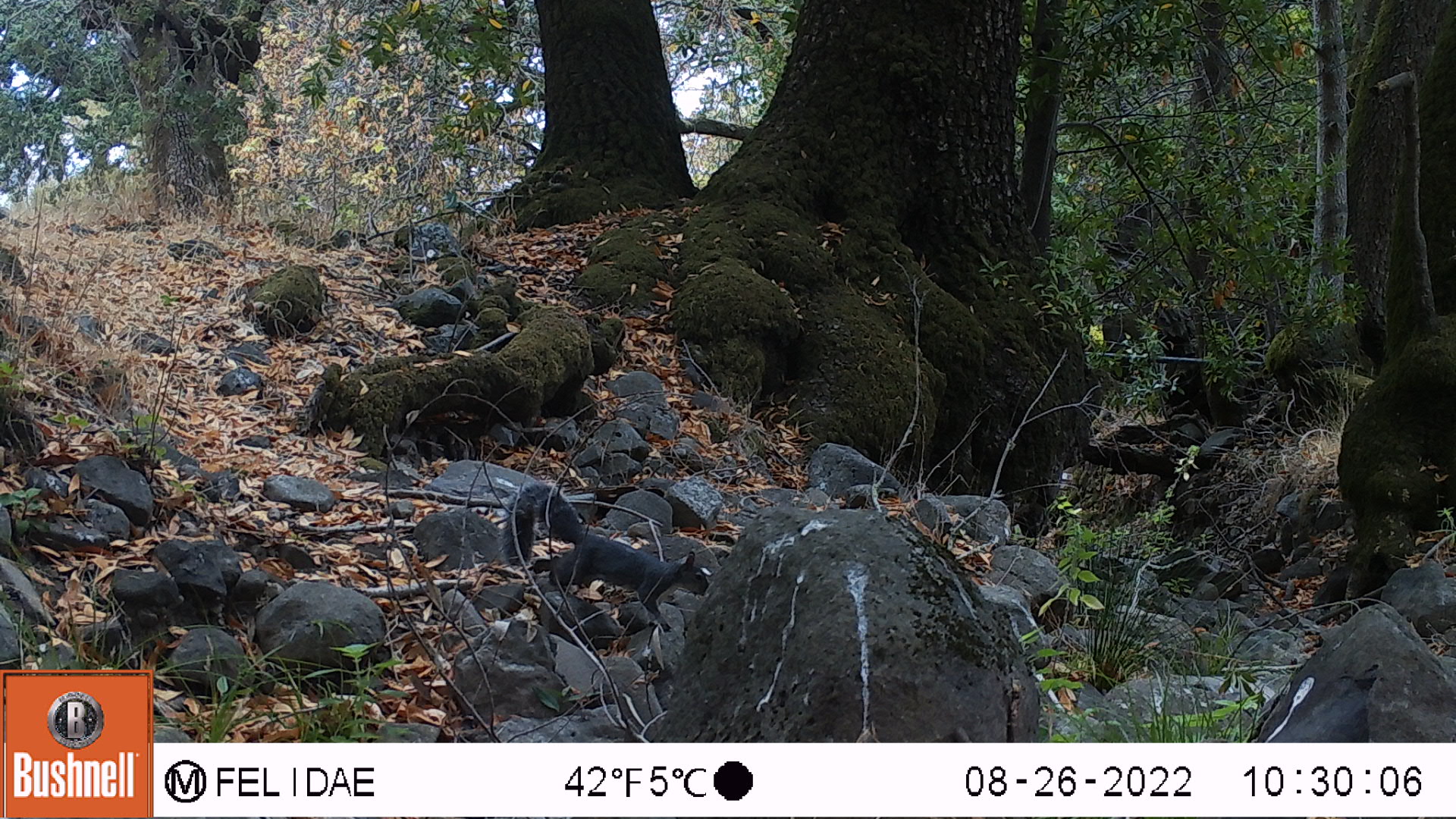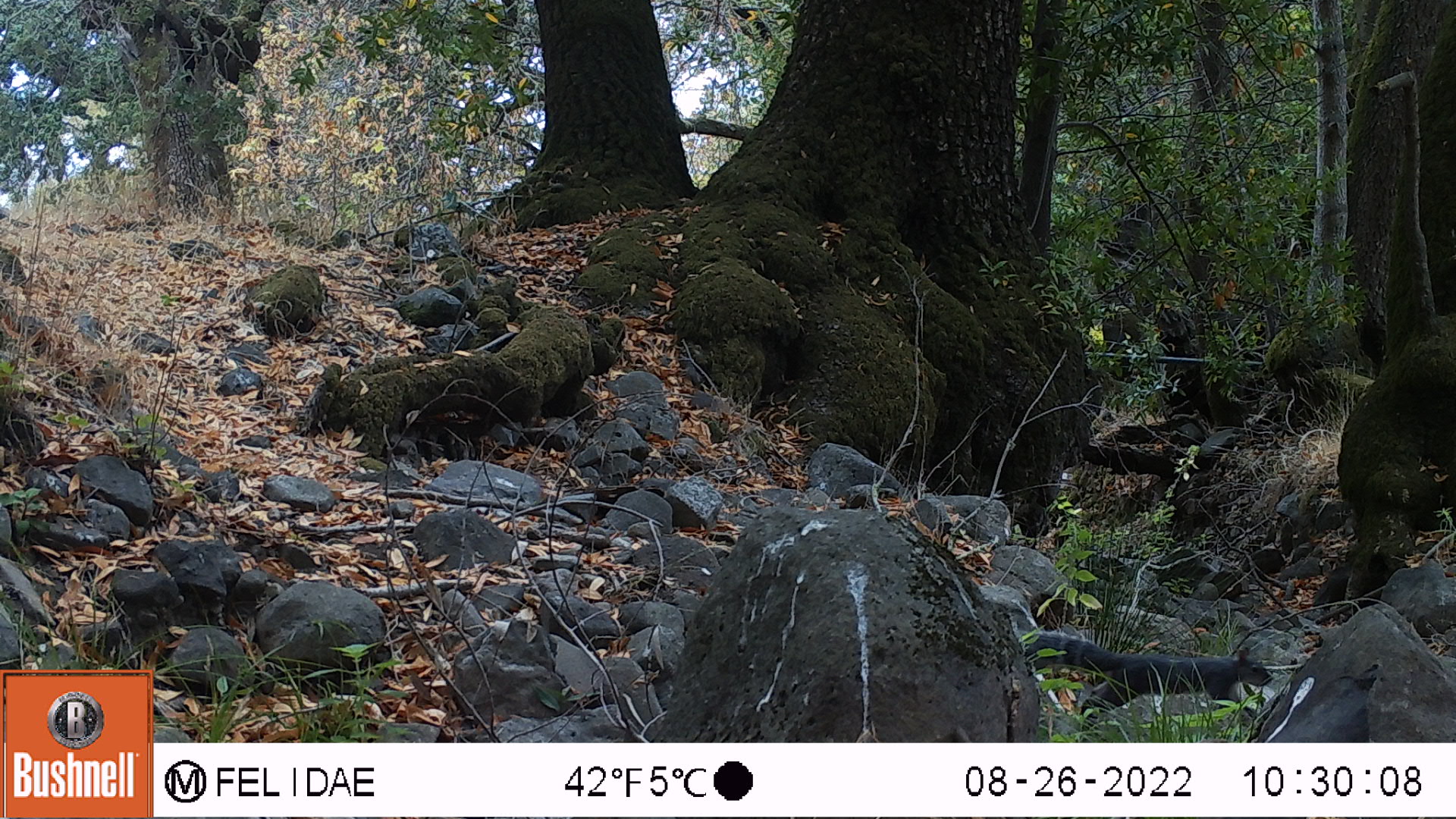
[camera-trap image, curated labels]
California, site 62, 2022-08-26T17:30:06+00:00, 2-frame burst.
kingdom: Animalia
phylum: Chordata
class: Mammalia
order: Rodentia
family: Sciuridae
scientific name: Sciuridae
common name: squirrel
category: unknown squirrel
Unknown squirrel (squirrel) (Sciuridae).